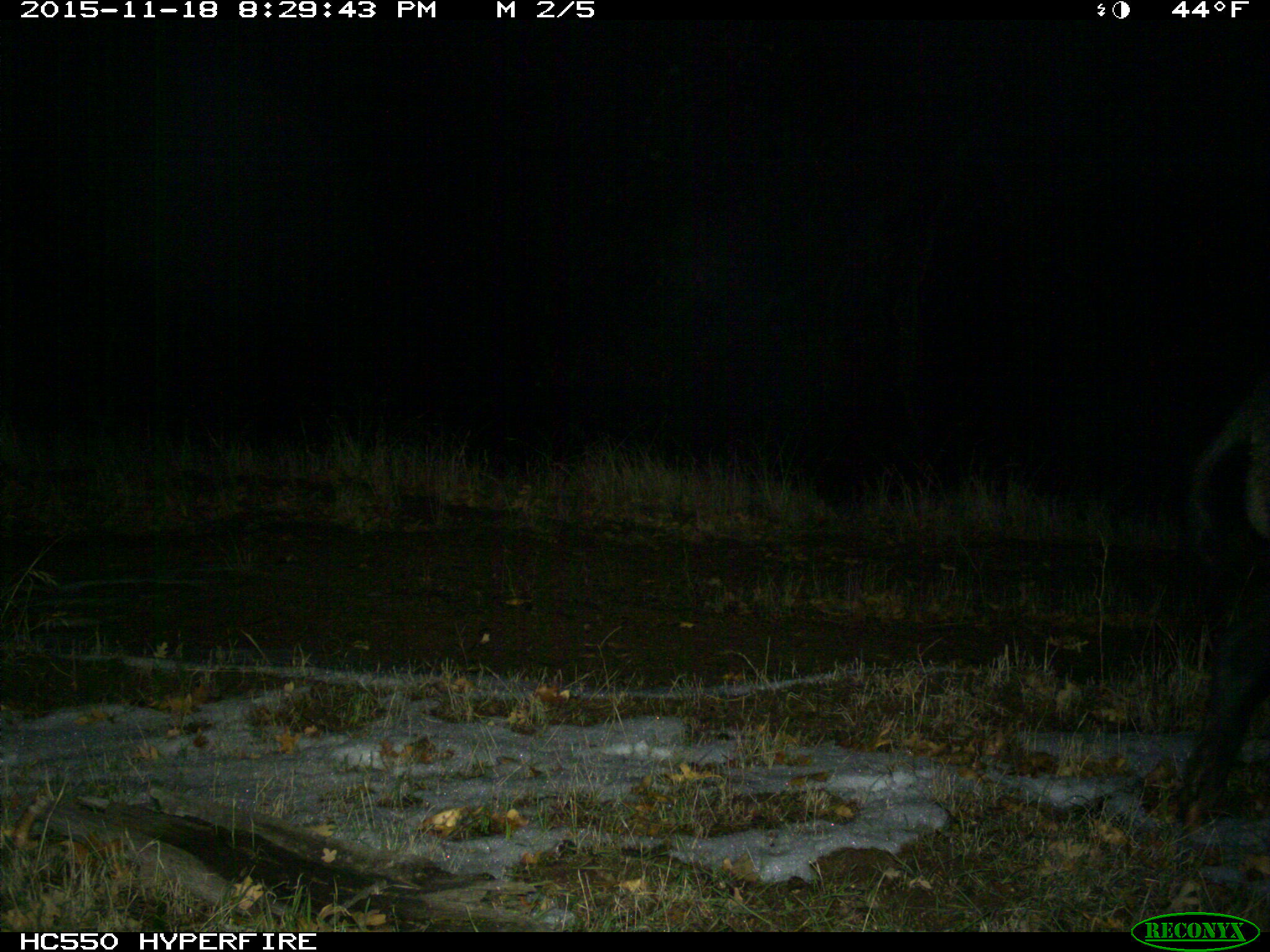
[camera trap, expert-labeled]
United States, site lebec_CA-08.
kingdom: Animalia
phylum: Chordata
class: Mammalia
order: Artiodactyla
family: Suidae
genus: Sus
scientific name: Sus scrofa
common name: wild boar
Sus scrofa (wild boar).